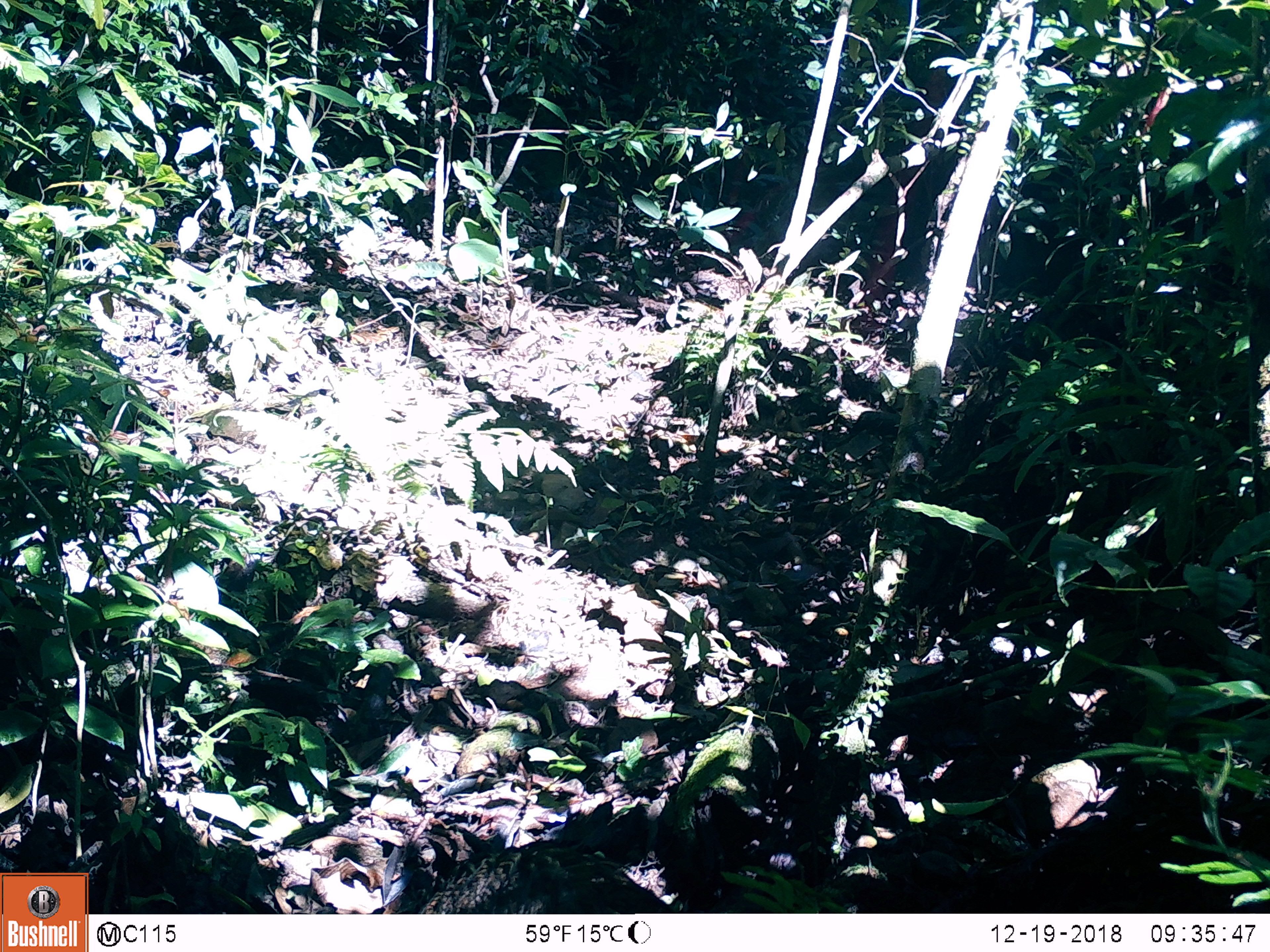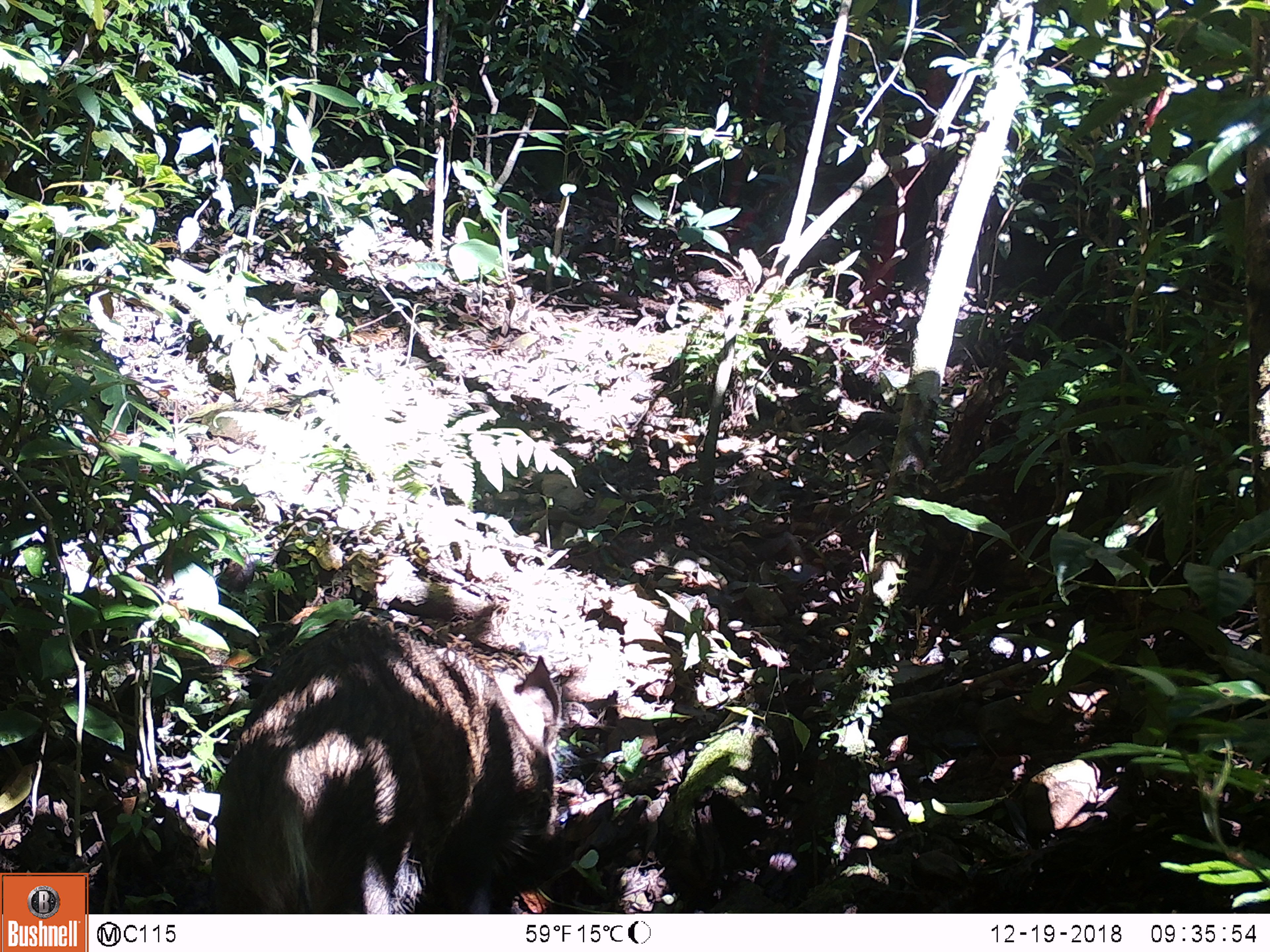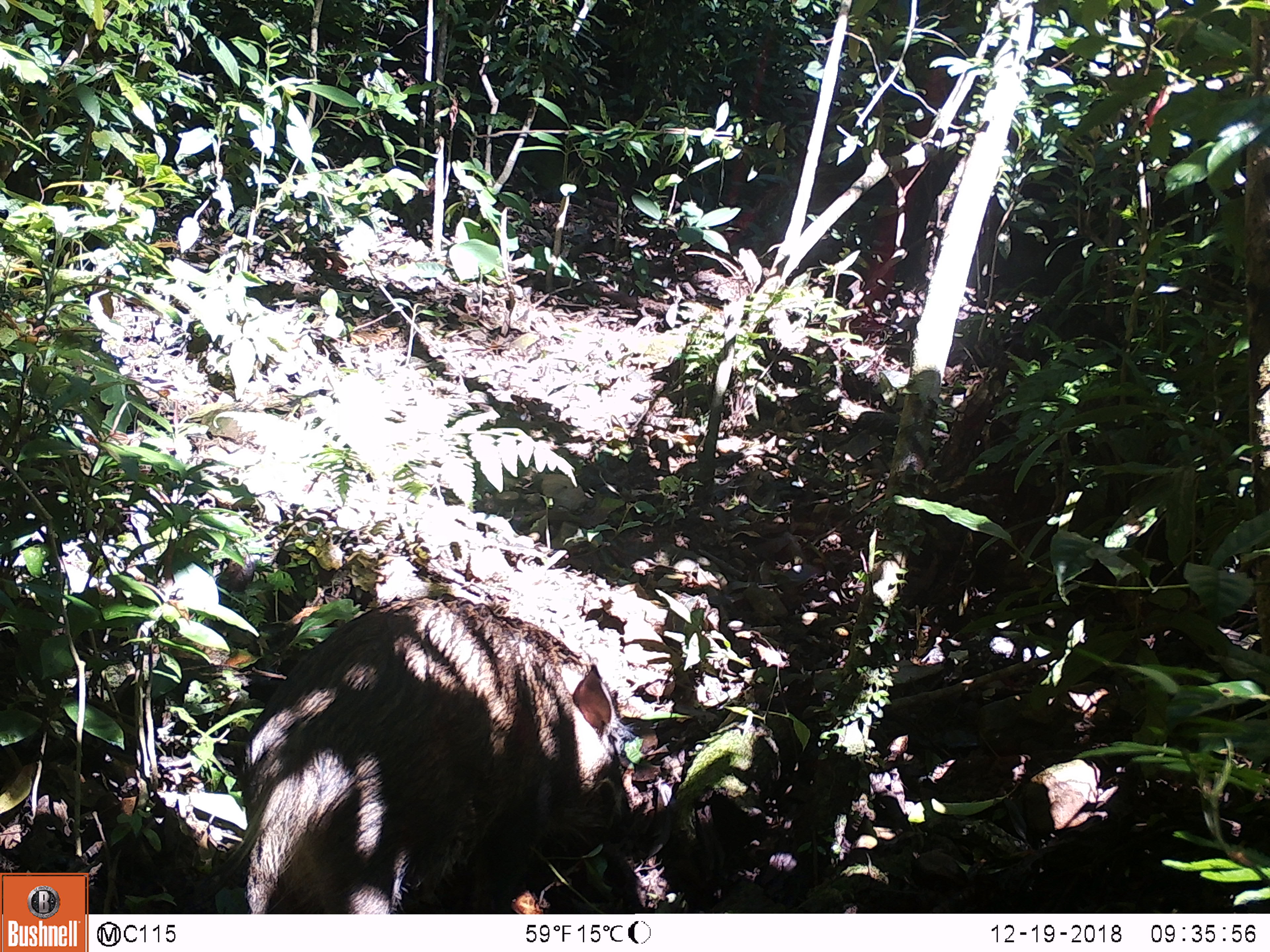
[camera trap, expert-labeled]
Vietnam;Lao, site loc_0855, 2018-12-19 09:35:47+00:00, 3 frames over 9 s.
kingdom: Animalia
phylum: Chordata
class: Mammalia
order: Artiodactyla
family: Suidae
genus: Sus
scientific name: Sus scrofa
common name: eurasian wild pig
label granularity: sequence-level